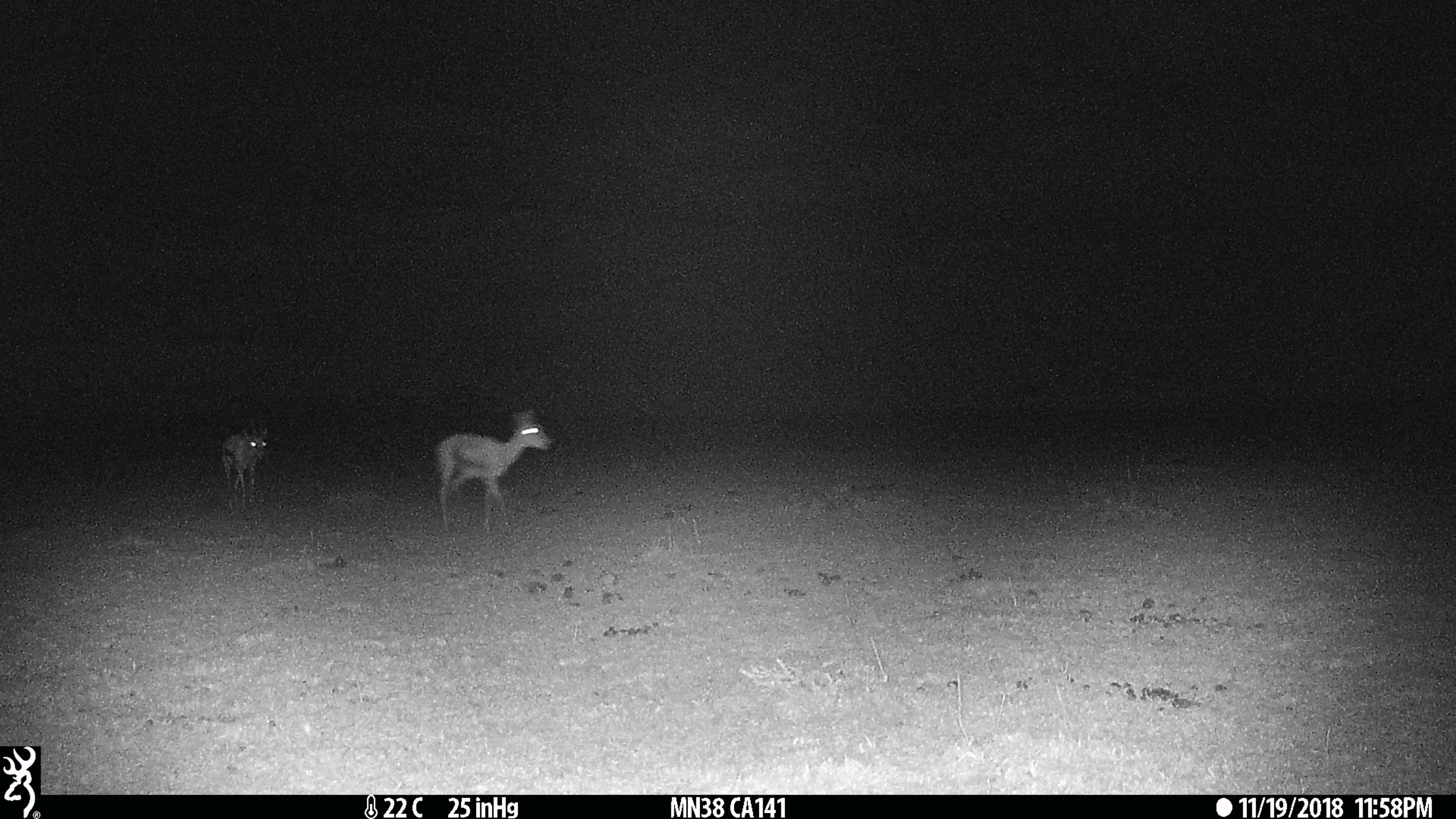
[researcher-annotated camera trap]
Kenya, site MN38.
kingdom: Animalia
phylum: Chordata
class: Mammalia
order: Artiodactyla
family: Bovidae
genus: Eudorcas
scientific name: Eudorcas thomsonii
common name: thomon's gazelle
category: gazelle thomsons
Gazelle thomsons (thomon's gazelle) (Eudorcas thomsonii).